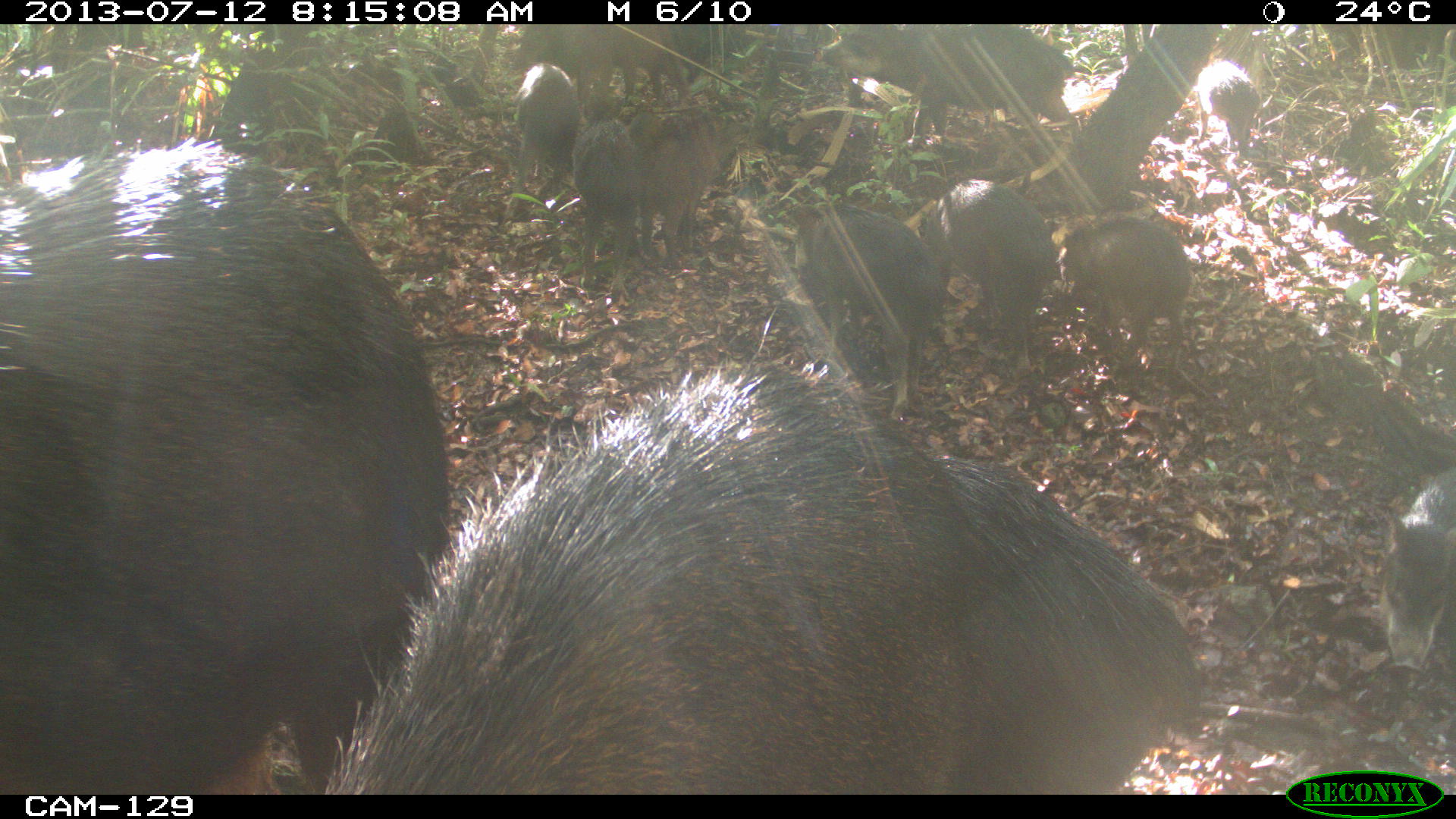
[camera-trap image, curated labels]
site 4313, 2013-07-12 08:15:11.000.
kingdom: Animalia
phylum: Chordata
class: Mammalia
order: Artiodactyla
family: Tayassuidae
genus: Tayassu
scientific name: Tayassu pecari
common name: white-lipped peccary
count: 20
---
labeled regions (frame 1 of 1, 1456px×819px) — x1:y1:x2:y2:
tayassu pecari: 320:357:1202:791; 0:138:452:795; 785:198:950:421; 820:26:1081:145; 914:177:1058:371; 1049:211:1191:372; 562:111:663:303; 638:110:751:265; 1383:470:1456:682; 502:61:587:224; 563:23:690:105; 1188:58:1261:156